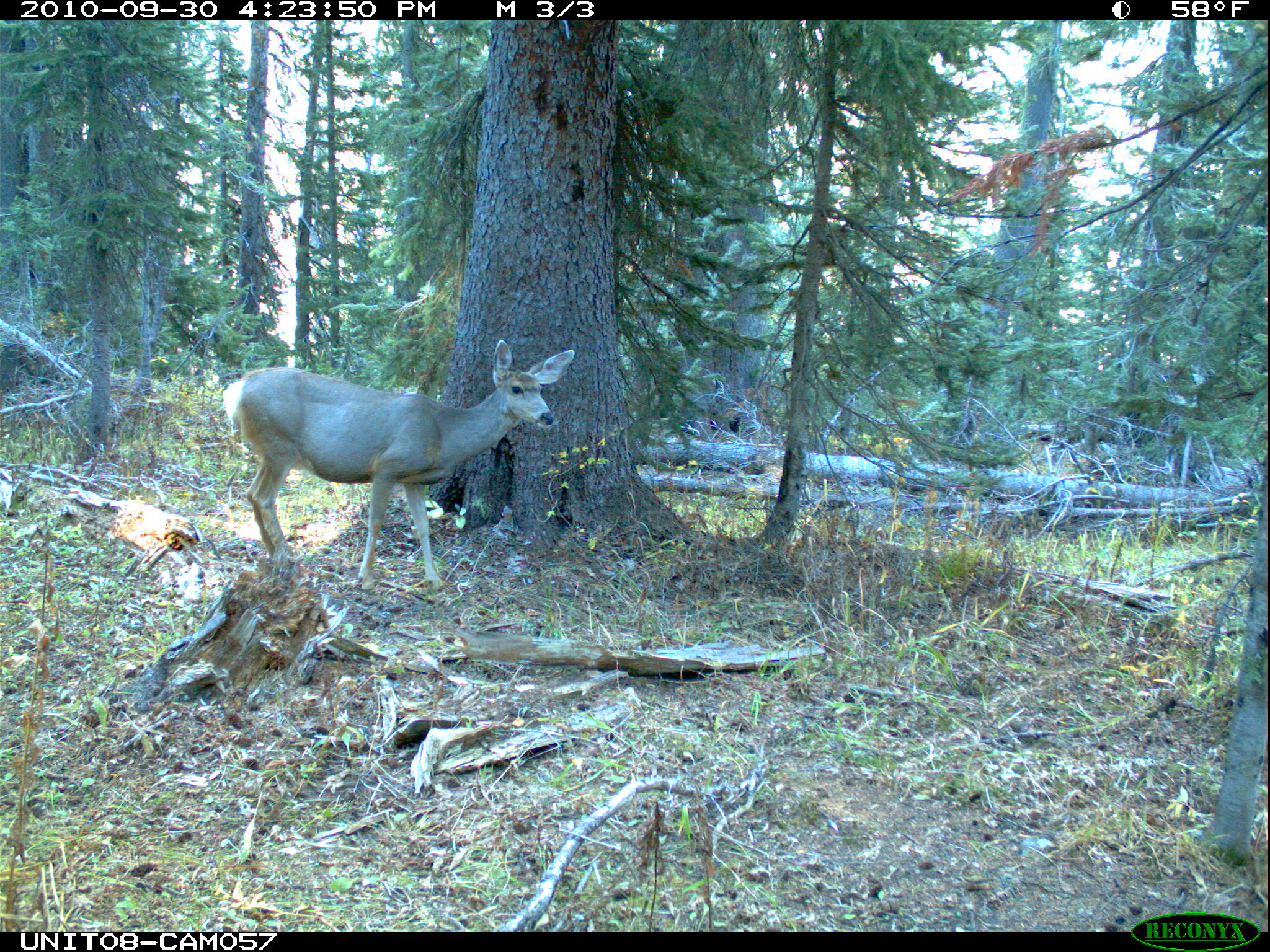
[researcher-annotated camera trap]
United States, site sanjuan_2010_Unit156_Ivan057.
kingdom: Animalia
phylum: Chordata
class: Mammalia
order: Artiodactyla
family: Cervidae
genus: Odocoileus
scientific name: Odocoileus hemionus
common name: mule deer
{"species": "Odocoileus hemionus (mule deer)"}